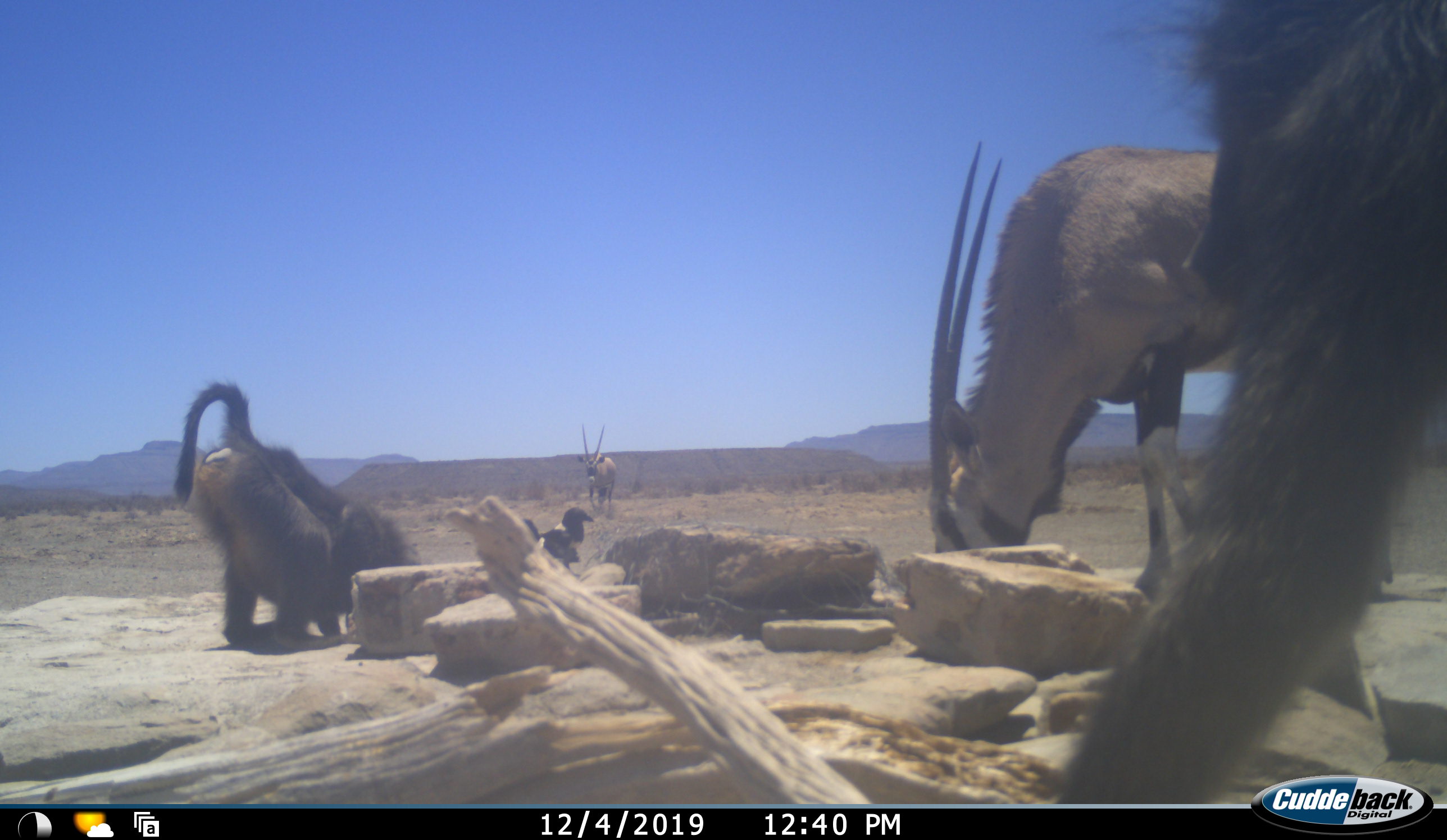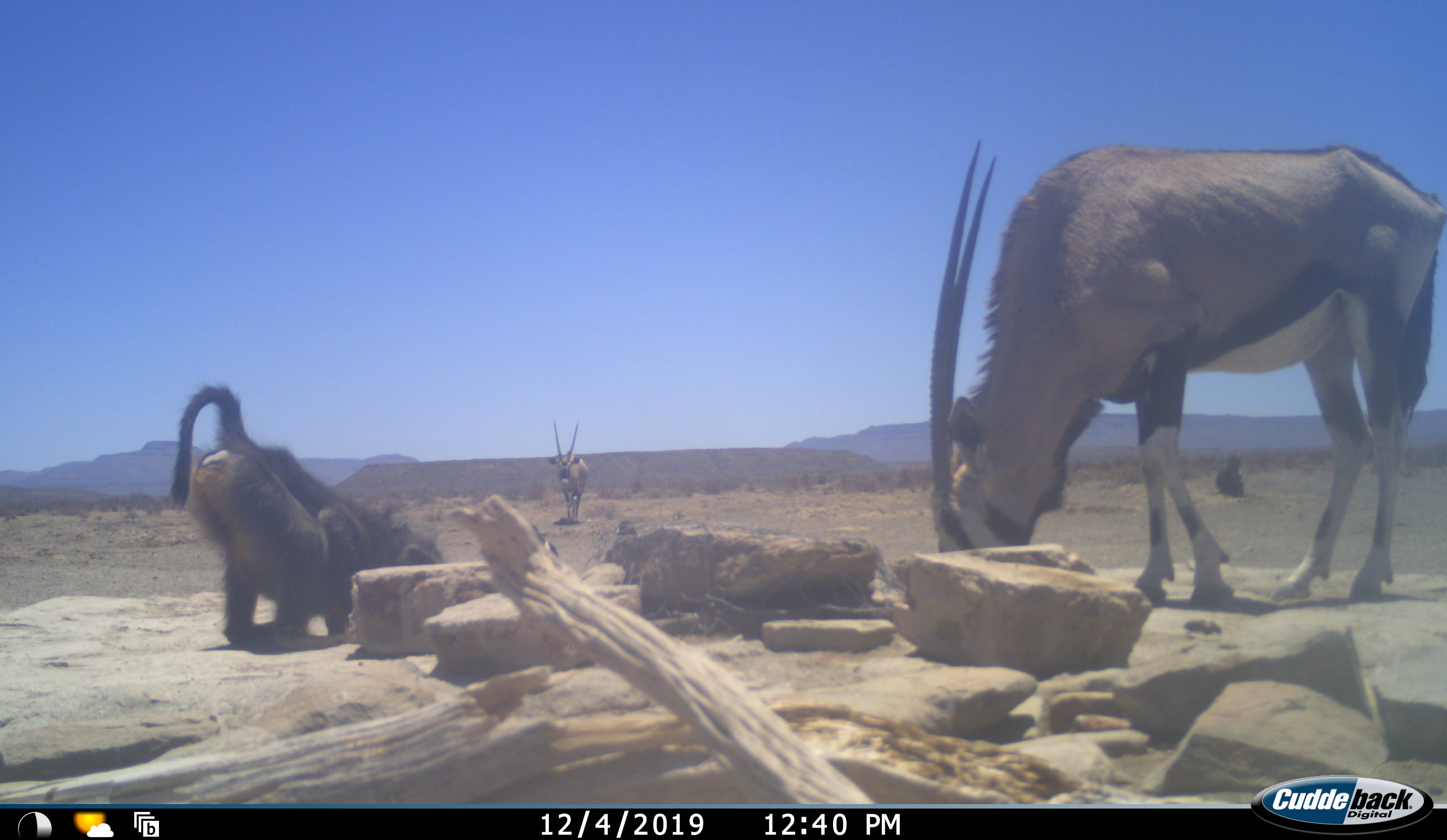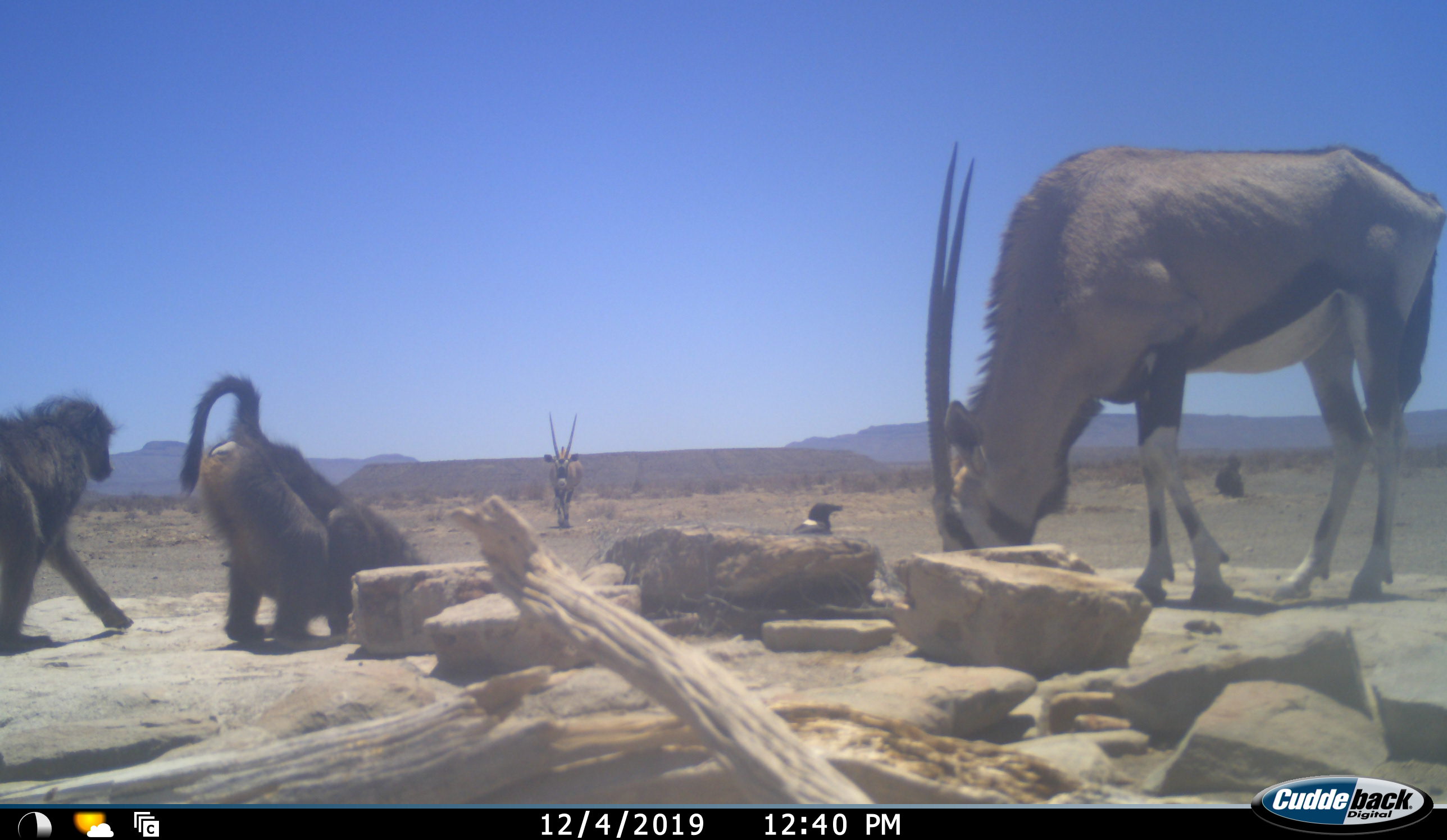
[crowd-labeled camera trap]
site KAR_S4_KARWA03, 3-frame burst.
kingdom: Animalia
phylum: Chordata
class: Mammalia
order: Primates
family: Cercopithecidae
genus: Papio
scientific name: Papio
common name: baboon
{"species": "baboon (Papio)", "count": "4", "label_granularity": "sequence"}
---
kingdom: Animalia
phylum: Chordata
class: Aves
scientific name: Aves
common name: bird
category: birdother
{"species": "birdother (bird) (Aves)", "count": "2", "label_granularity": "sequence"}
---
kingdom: Animalia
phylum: Chordata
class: Mammalia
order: Artiodactyla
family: Bovidae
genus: Oryx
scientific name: Oryx gazella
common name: gemsbok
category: oryx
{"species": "oryx (gemsbok) (Oryx gazella)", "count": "2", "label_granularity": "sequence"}